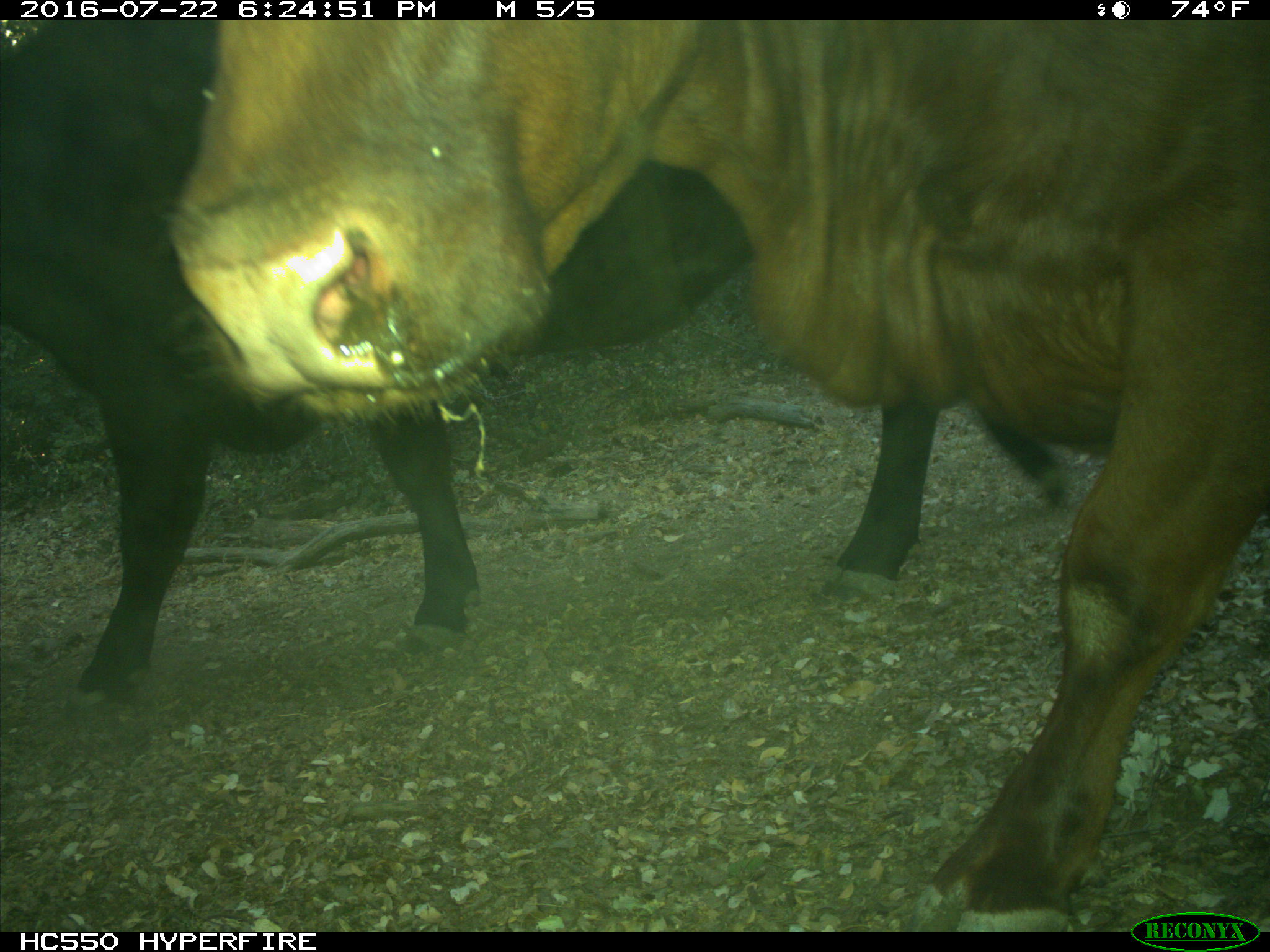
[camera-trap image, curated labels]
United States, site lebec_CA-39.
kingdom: Animalia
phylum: Chordata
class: Mammalia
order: Artiodactyla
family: Bovidae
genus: Bos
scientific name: Bos taurus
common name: domestic cow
Bos taurus (domestic cow).